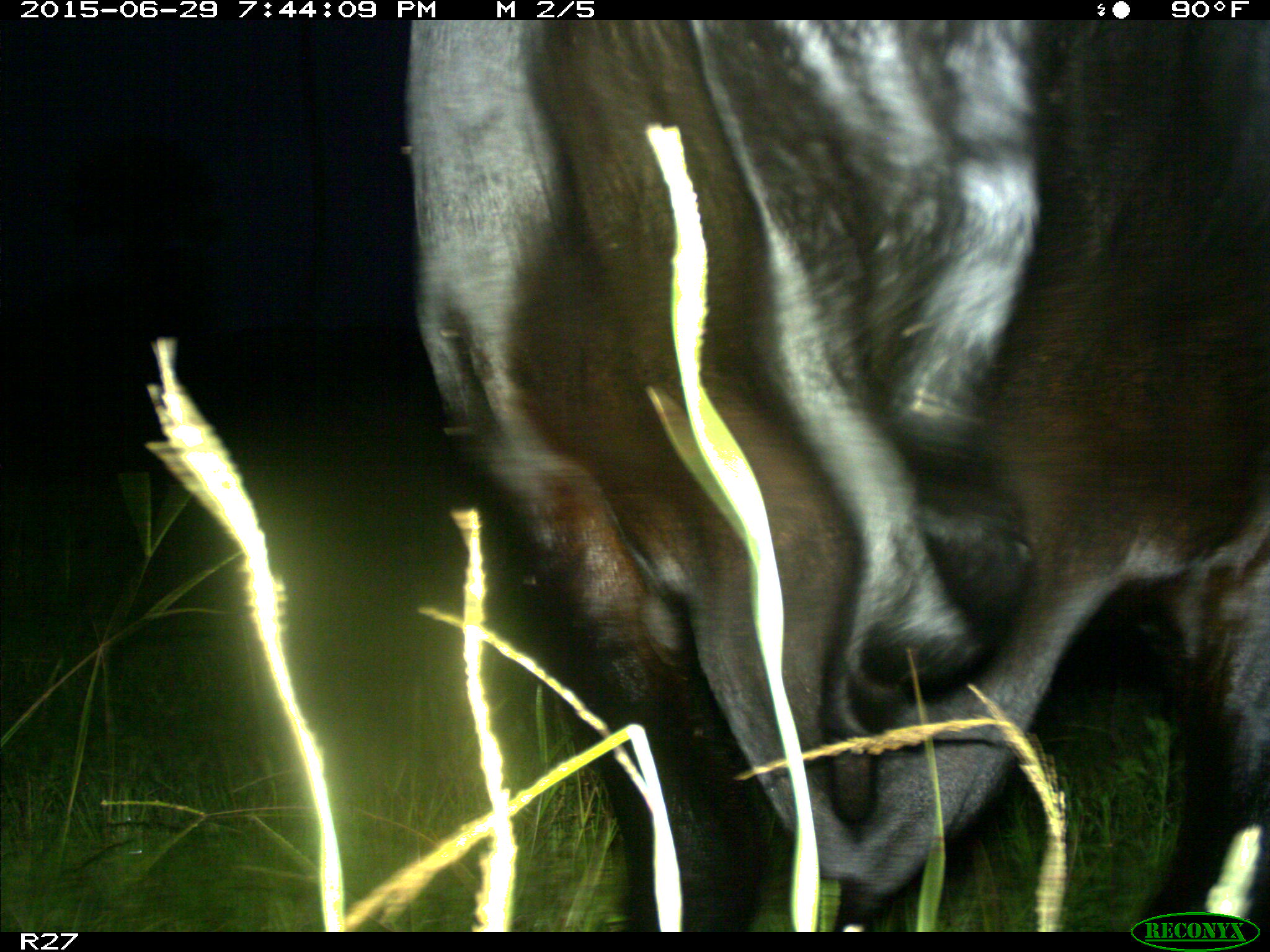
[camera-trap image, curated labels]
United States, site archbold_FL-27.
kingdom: Animalia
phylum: Chordata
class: Mammalia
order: Artiodactyla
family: Bovidae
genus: Bos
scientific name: Bos taurus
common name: domestic cow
Bos taurus (domestic cow).